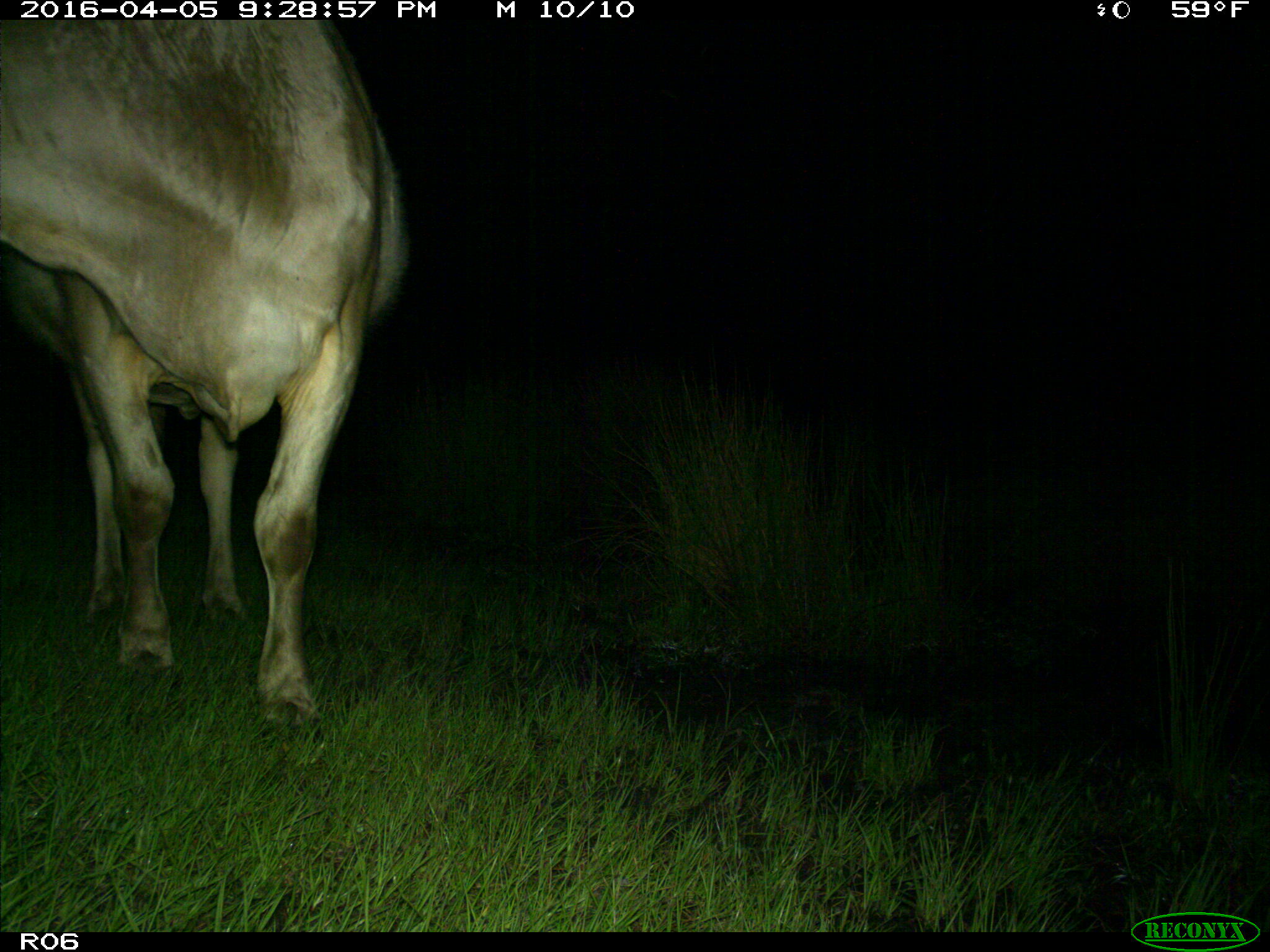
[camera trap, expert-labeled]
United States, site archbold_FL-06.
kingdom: Animalia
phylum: Chordata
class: Mammalia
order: Artiodactyla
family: Bovidae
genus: Bos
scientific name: Bos taurus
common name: domestic cow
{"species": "Bos taurus (domestic cow)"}